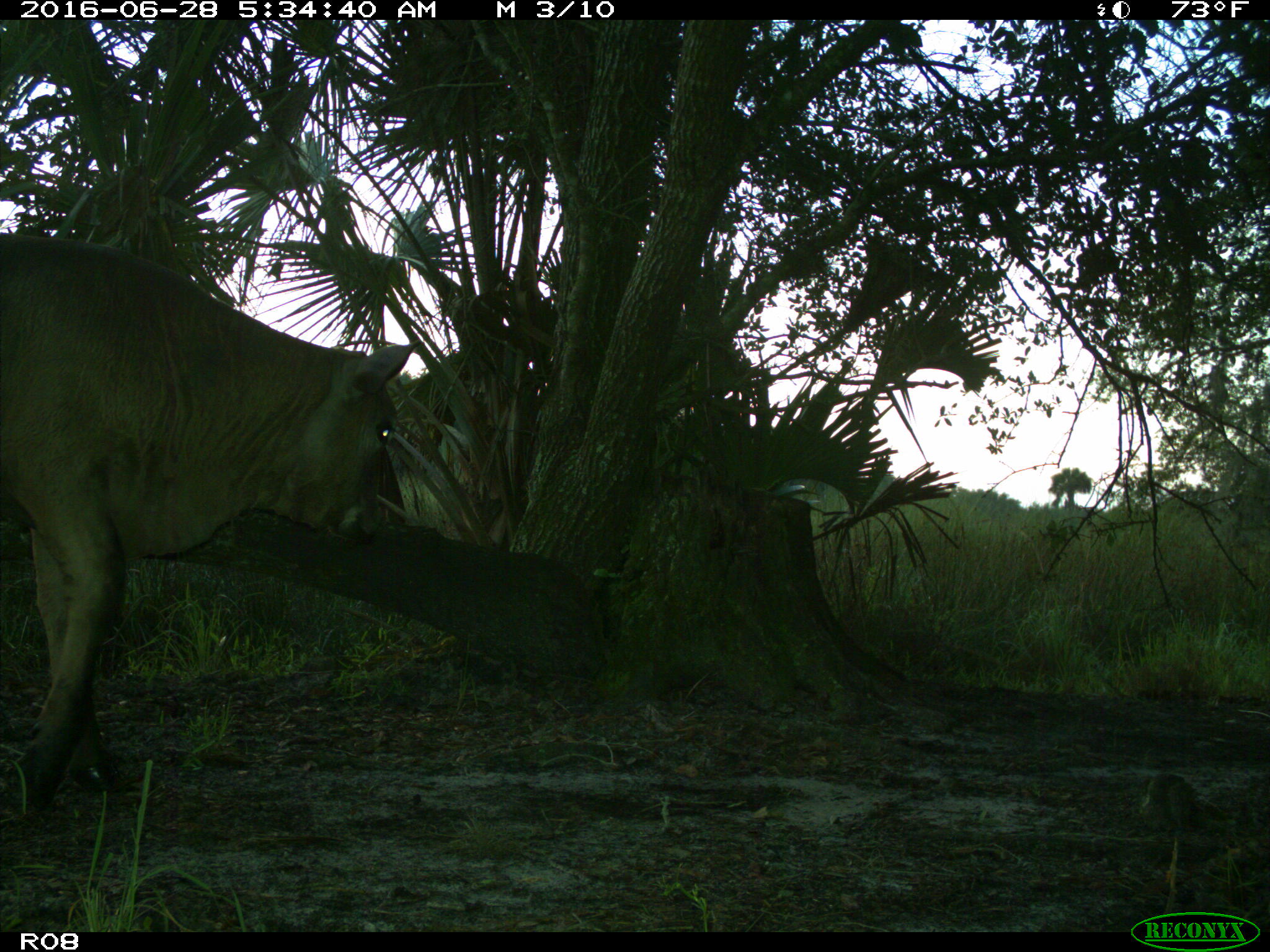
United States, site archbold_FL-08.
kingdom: Animalia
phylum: Chordata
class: Mammalia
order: Artiodactyla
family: Bovidae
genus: Bos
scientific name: Bos taurus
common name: domestic cow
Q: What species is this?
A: Bos taurus (domestic cow).